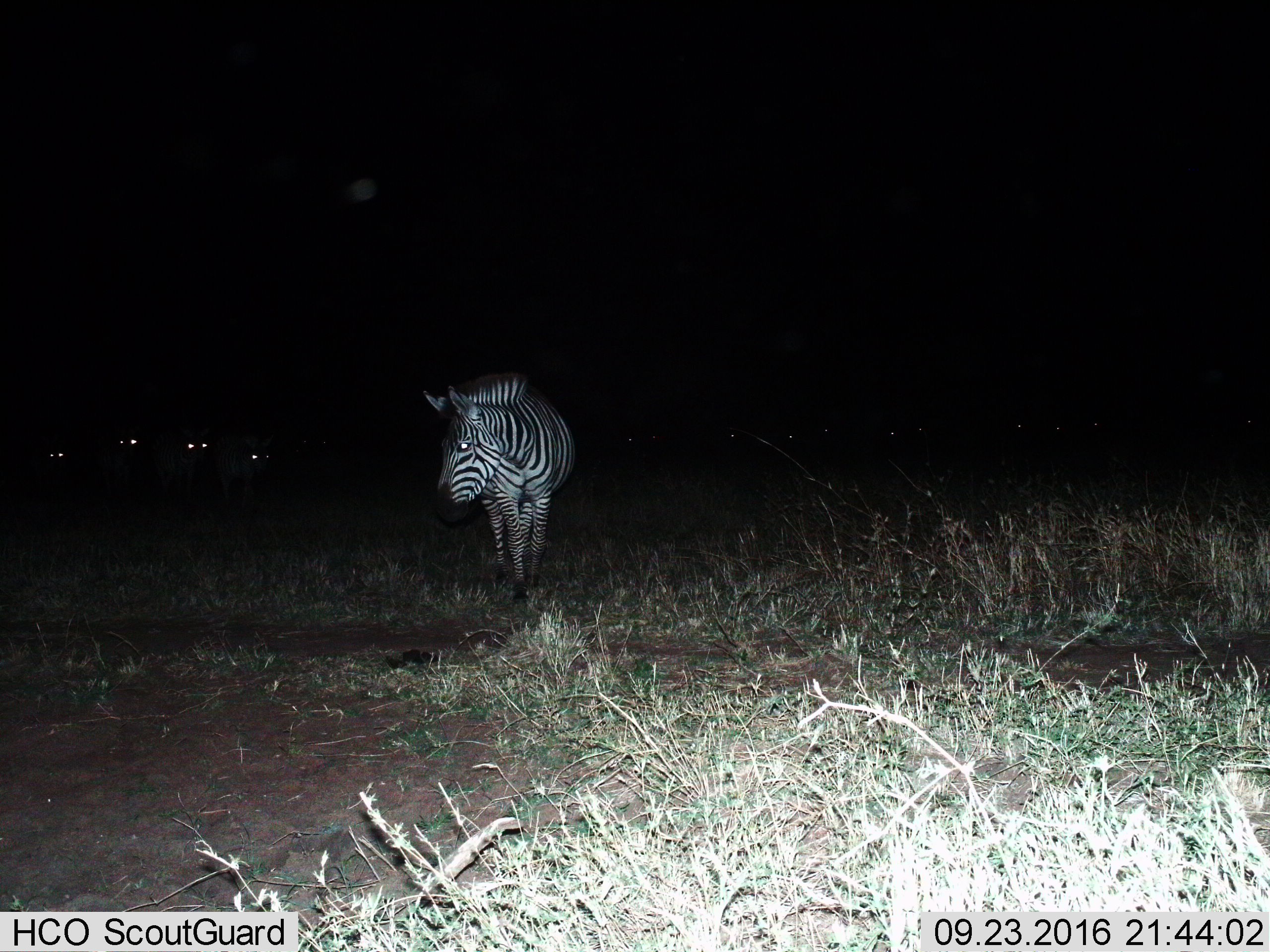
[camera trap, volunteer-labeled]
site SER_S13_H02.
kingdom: Animalia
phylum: Chordata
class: Mammalia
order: Perissodactyla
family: Equidae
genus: Equus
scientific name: Equus quagga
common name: plains zebra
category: zebraplains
Zebraplains (plains zebra) (Equus quagga), count 5. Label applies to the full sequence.